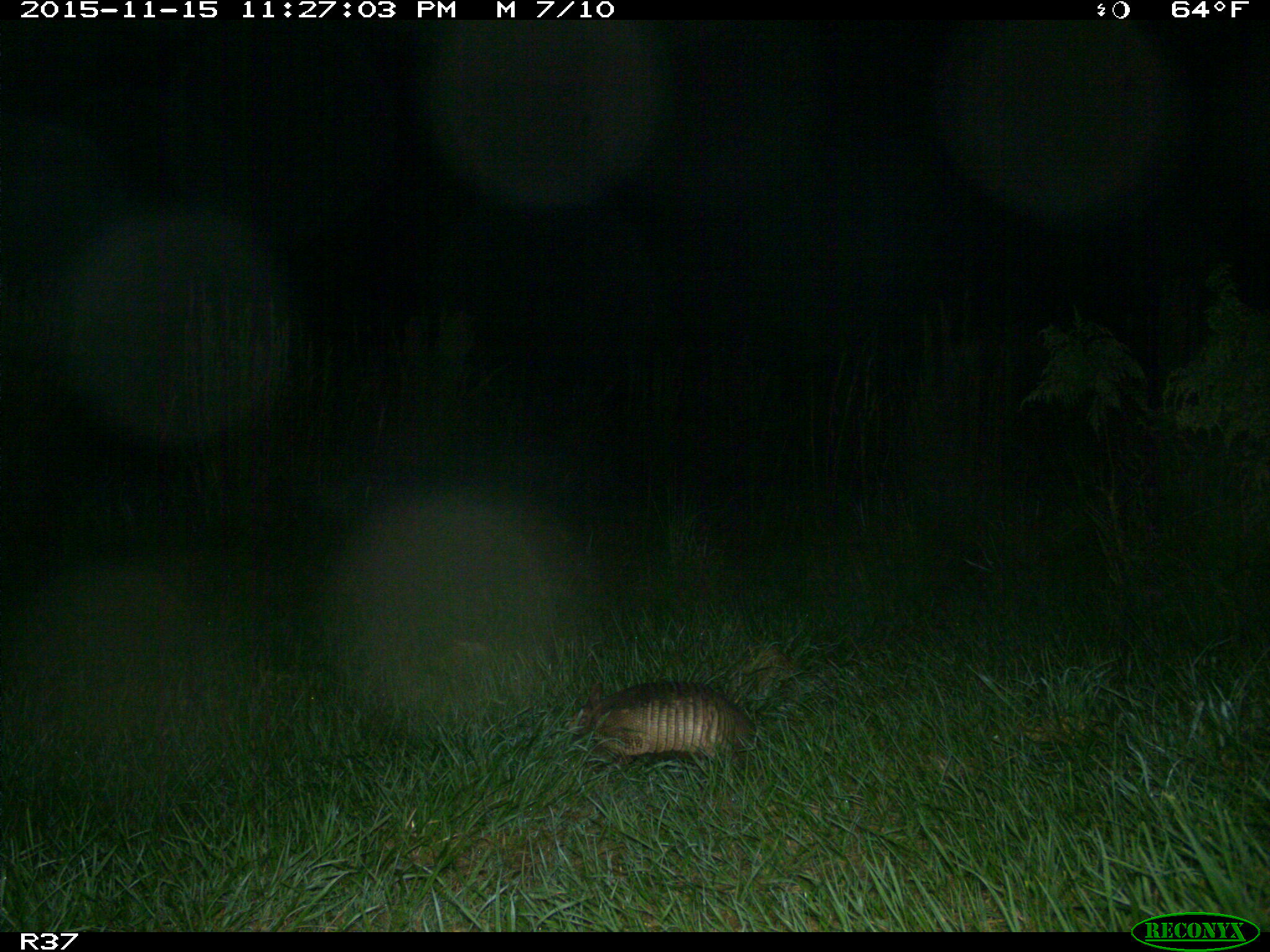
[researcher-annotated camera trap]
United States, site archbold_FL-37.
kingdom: Animalia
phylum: Chordata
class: Mammalia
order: Cingulata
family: Dasypodidae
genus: Dasypus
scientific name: Dasypus novemcinctus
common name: nine-banded armadillo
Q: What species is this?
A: Dasypus novemcinctus (nine-banded armadillo).